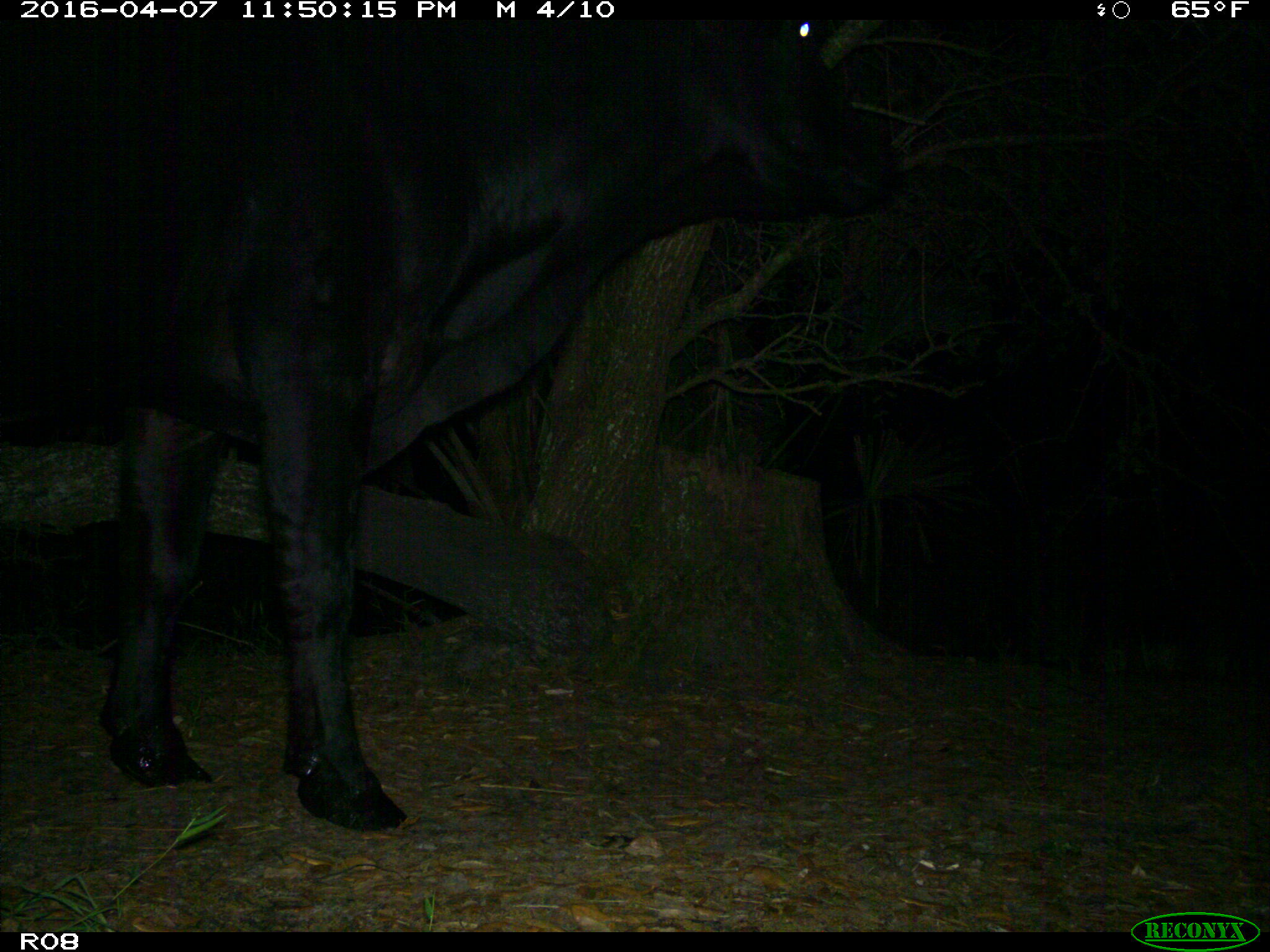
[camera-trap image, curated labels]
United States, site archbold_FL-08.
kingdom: Animalia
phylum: Chordata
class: Mammalia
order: Artiodactyla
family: Bovidae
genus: Bos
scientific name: Bos taurus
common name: domestic cow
Bos taurus (domestic cow).